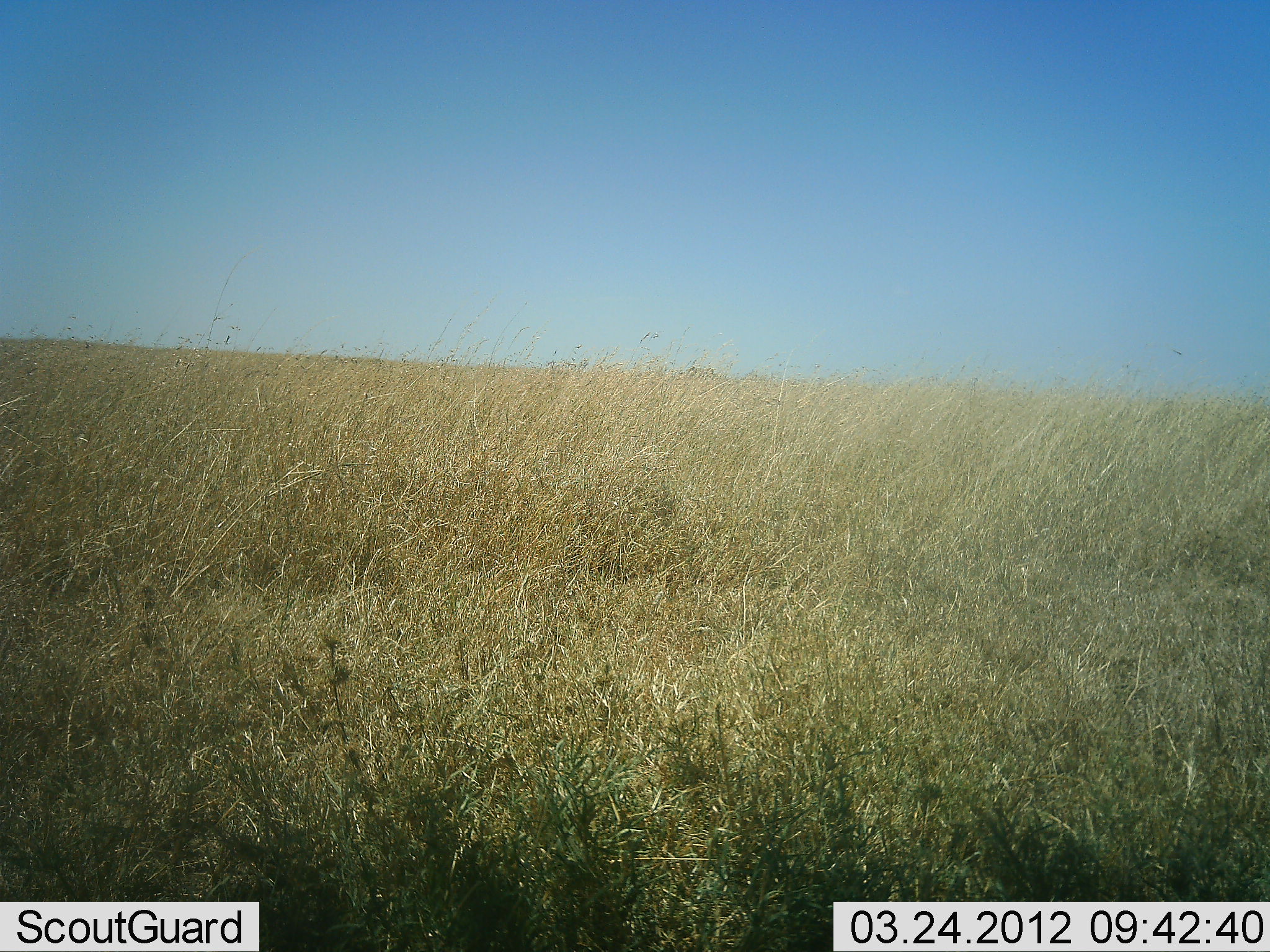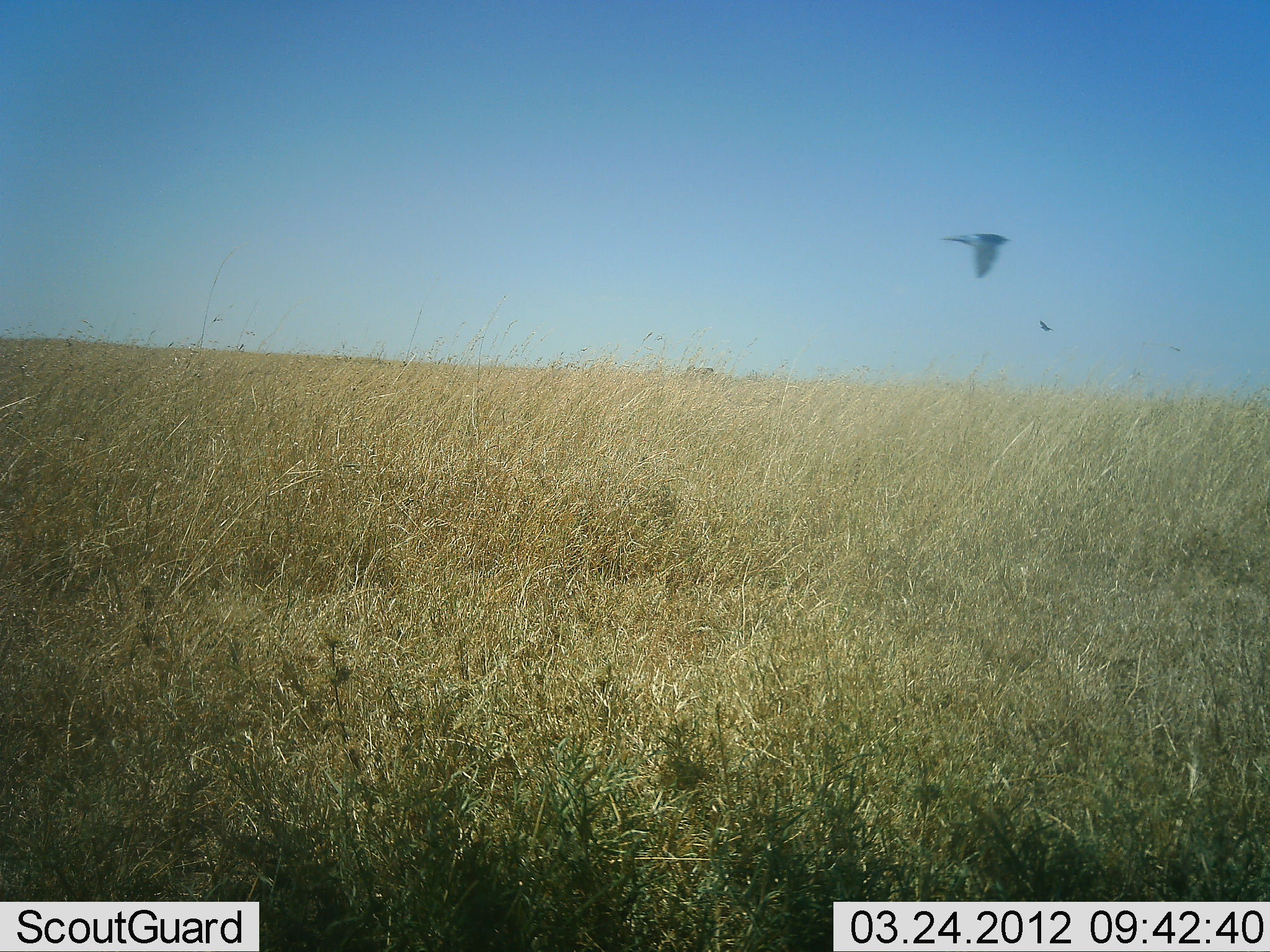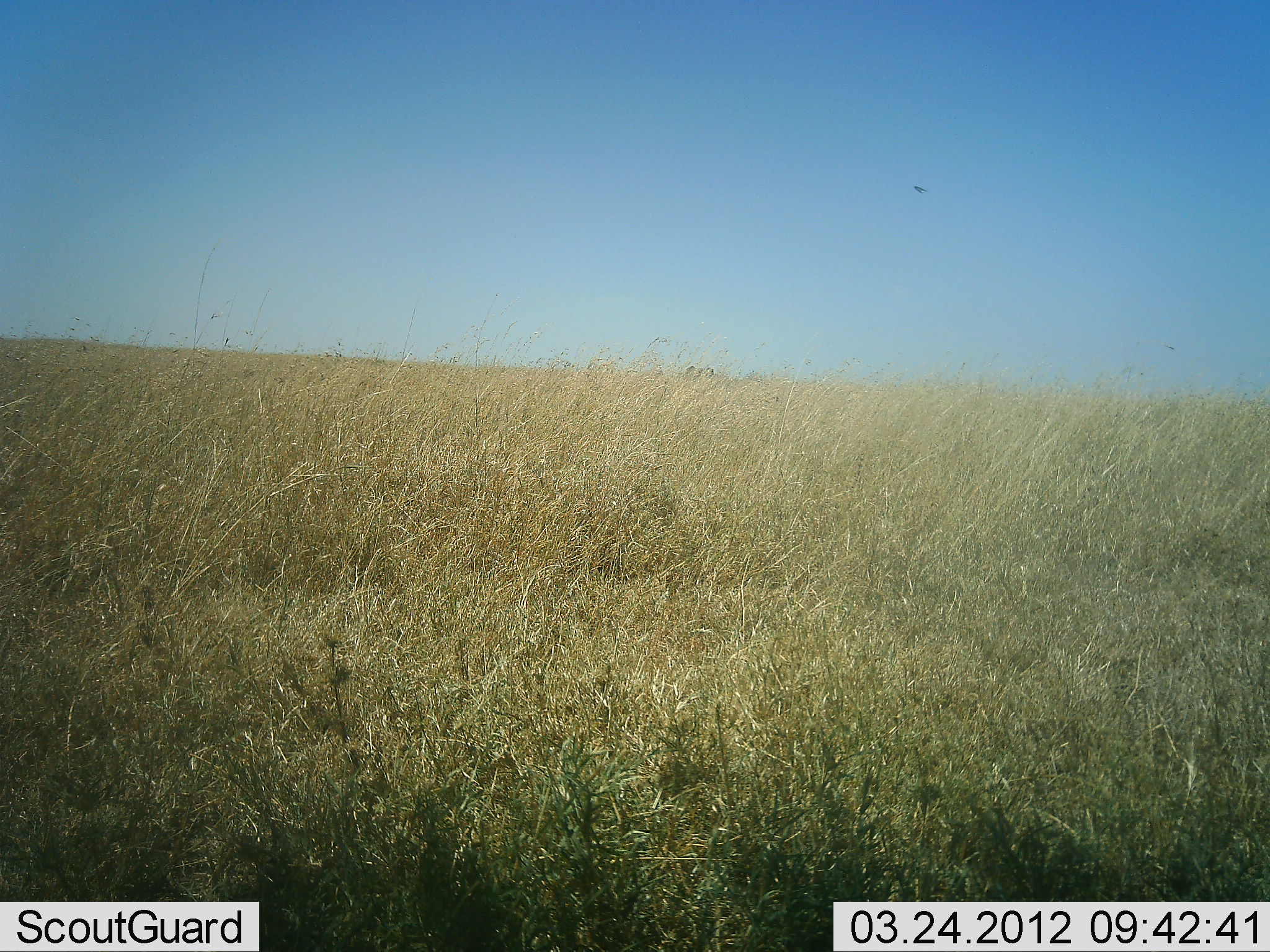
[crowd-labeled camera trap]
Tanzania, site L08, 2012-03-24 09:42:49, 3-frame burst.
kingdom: Animalia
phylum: Chordata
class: Aves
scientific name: Aves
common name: bird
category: otherbird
Otherbird (bird) (Aves), count 1. Behavior (volunteer vote fractions): standing 0%, resting 0%, moving 100%, interacting 0%. Young present (vote fraction): 0%. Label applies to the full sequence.